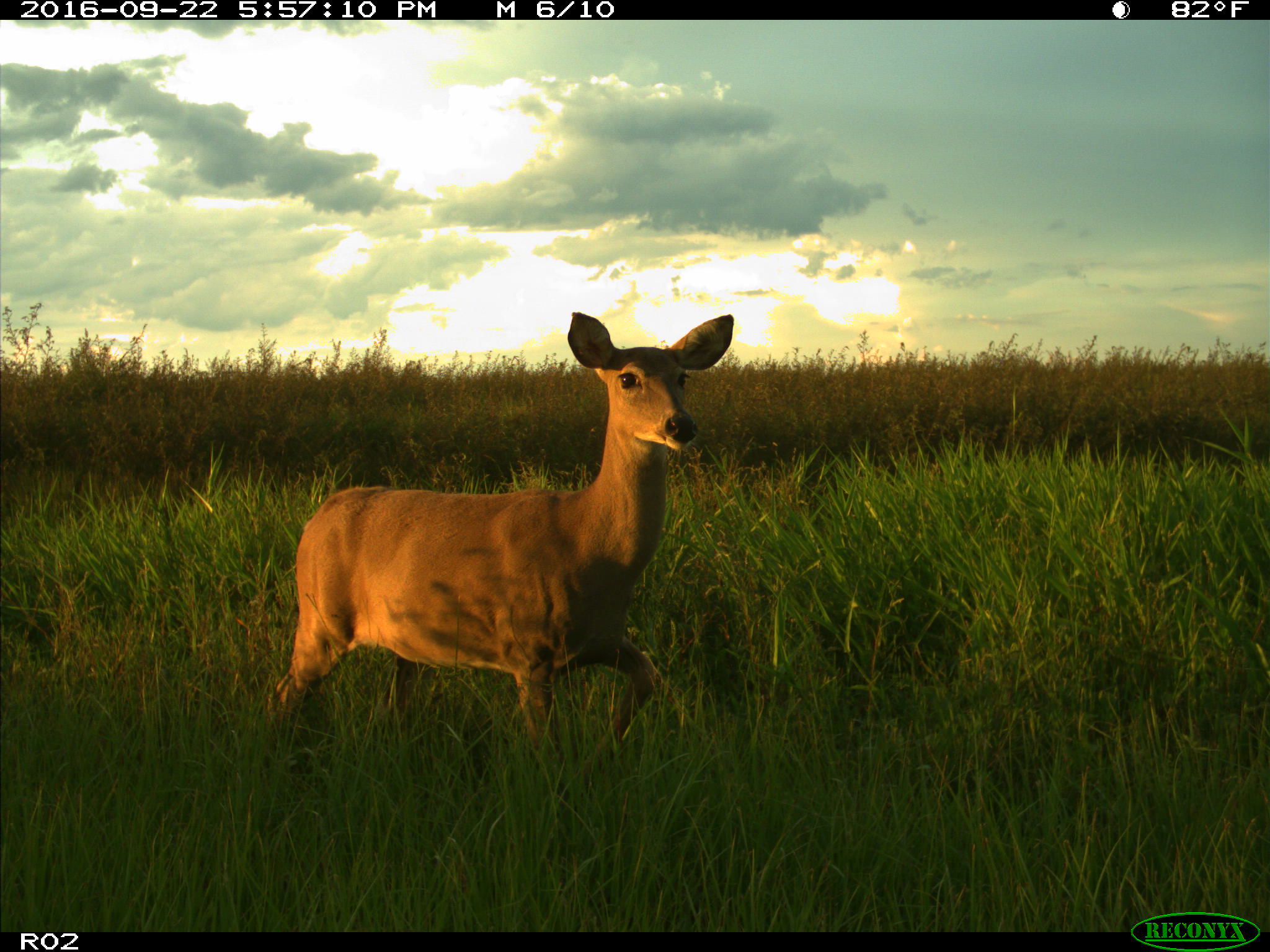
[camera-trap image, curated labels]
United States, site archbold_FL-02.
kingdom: Animalia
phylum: Chordata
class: Mammalia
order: Artiodactyla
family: Cervidae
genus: Odocoileus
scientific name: Odocoileus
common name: deer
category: unidentified deer